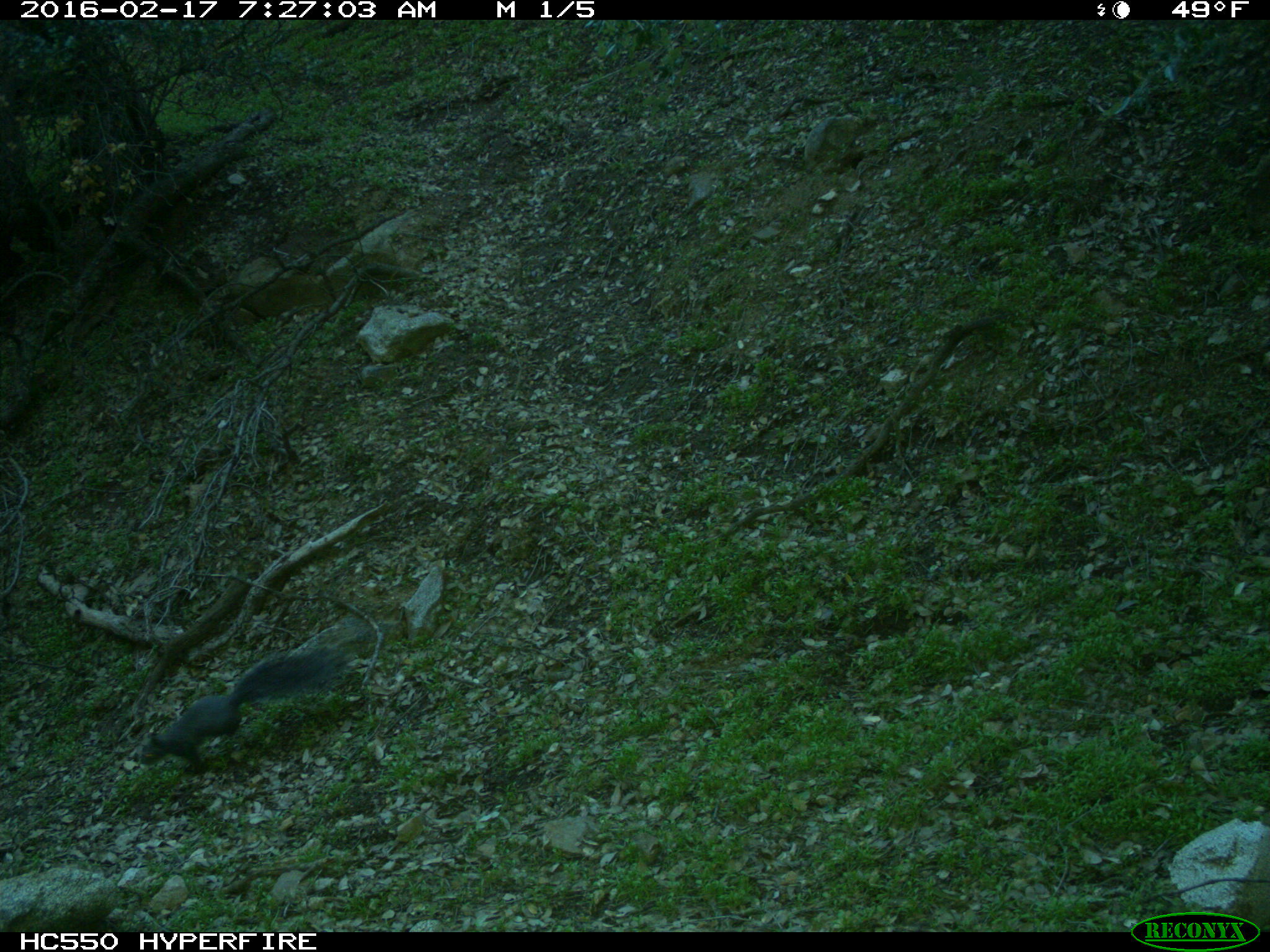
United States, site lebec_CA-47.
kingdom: Animalia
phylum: Chordata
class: Mammalia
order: Rodentia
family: Sciuridae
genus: Sciurus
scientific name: Sciurus carolinensis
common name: eastern gray squirrel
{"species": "Sciurus carolinensis (eastern gray squirrel)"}